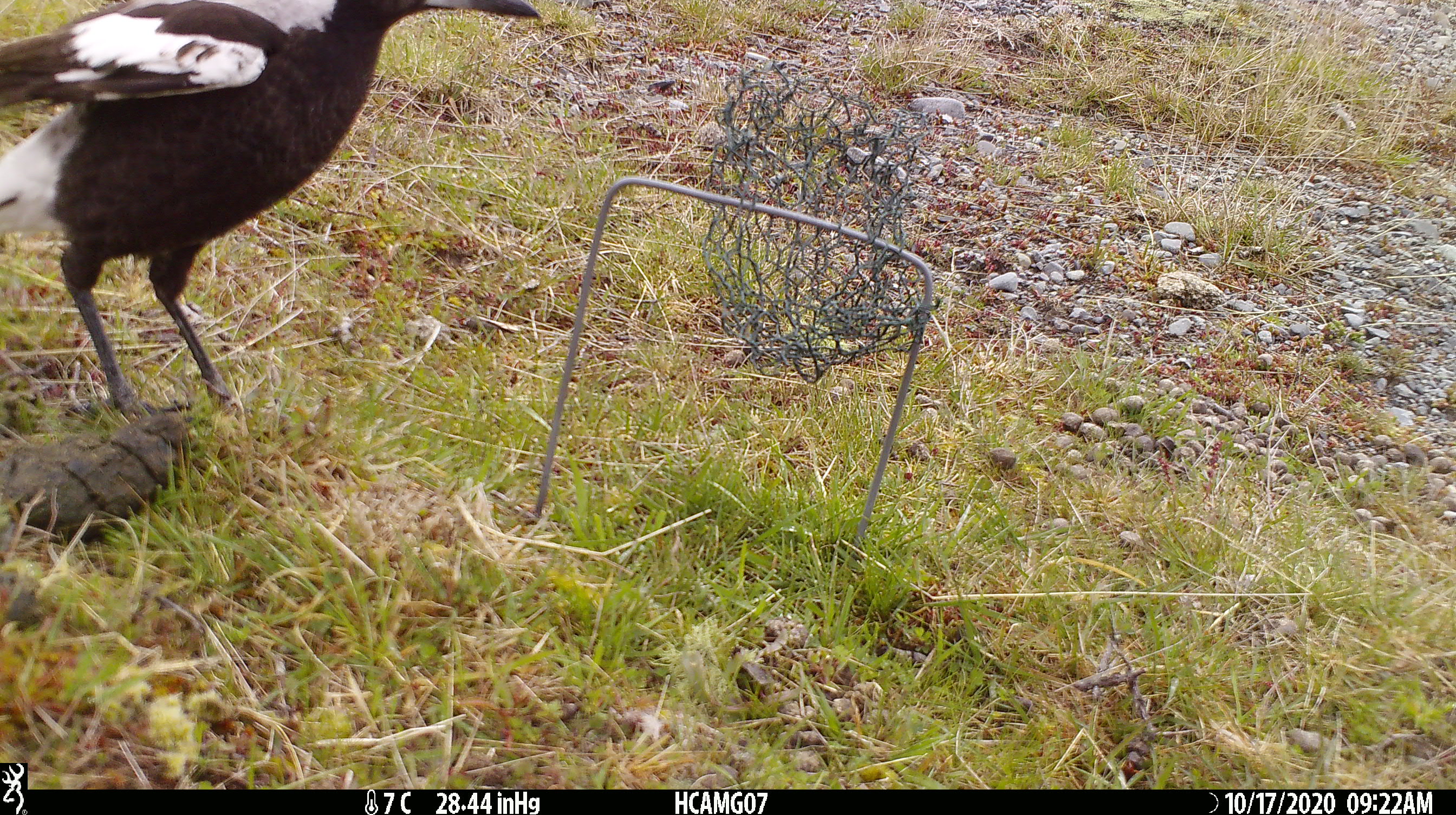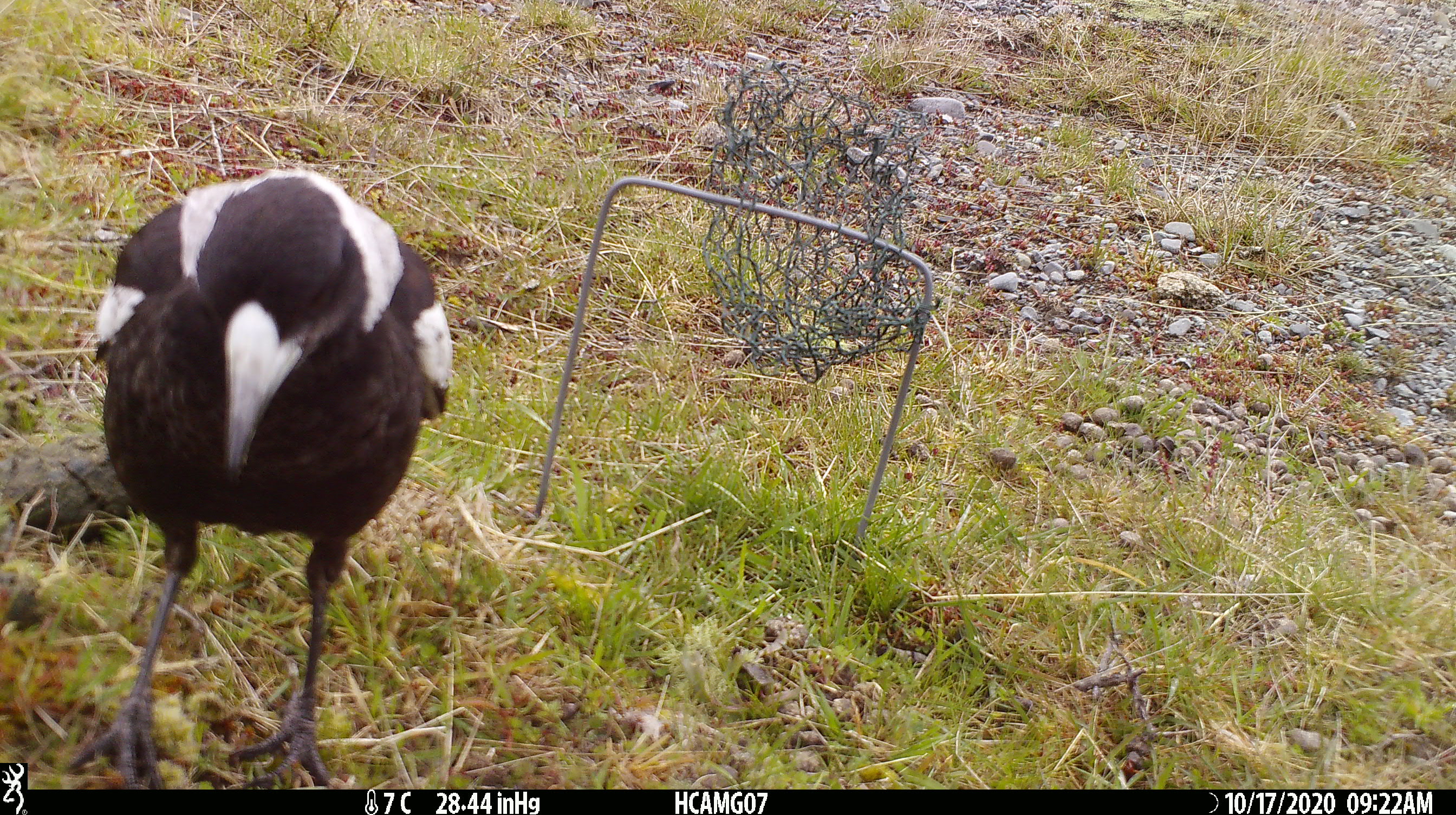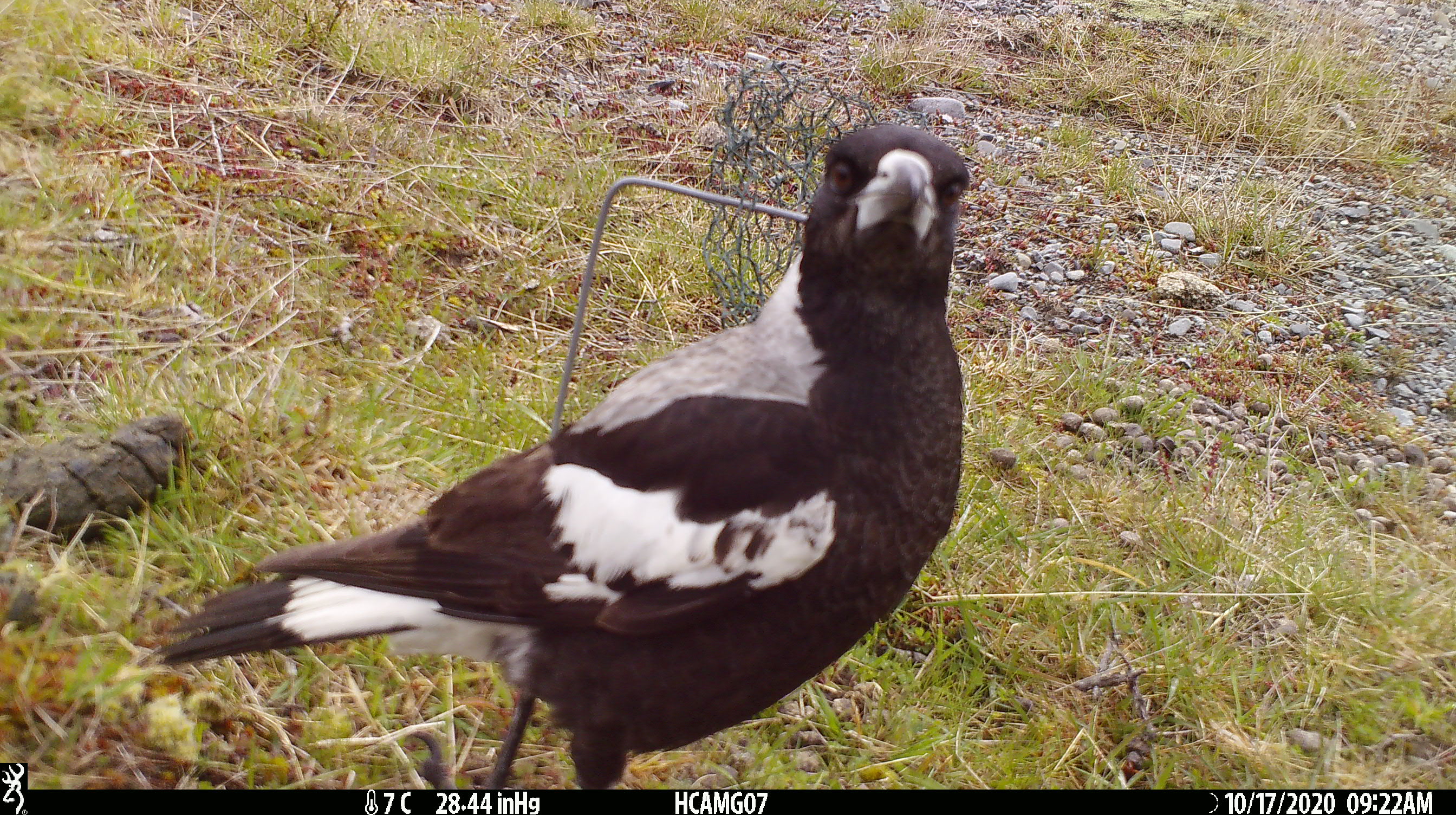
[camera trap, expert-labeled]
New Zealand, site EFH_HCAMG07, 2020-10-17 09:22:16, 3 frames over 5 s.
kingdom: Animalia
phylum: Chordata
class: Aves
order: Passeriformes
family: Artamidae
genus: Gymnorhina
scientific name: Gymnorhina tibicen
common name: australian magpie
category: magpie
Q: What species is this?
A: Magpie (australian magpie) (Gymnorhina tibicen).